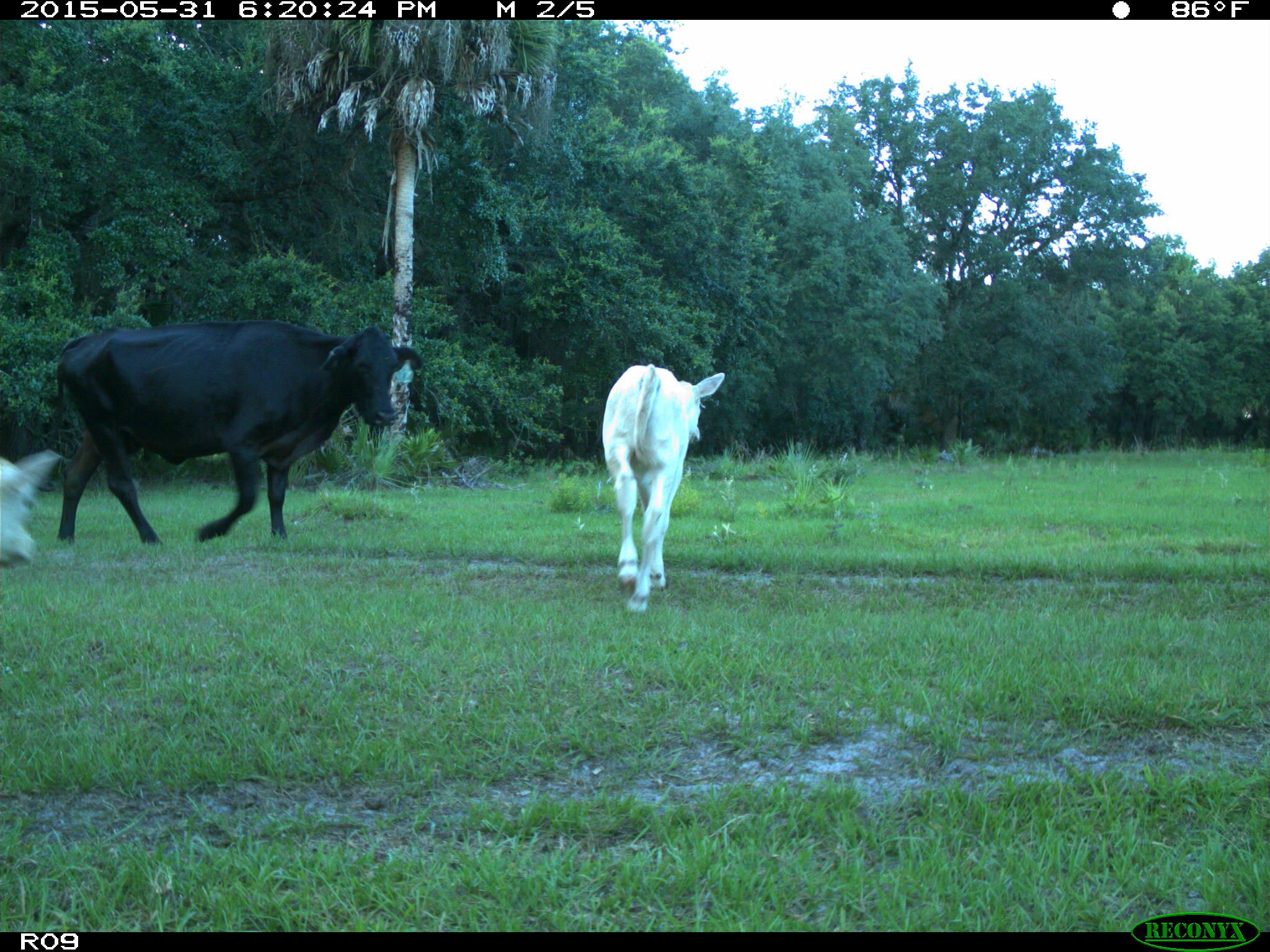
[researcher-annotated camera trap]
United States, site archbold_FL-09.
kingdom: Animalia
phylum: Chordata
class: Mammalia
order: Artiodactyla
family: Bovidae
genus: Bos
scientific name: Bos taurus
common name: domestic cow